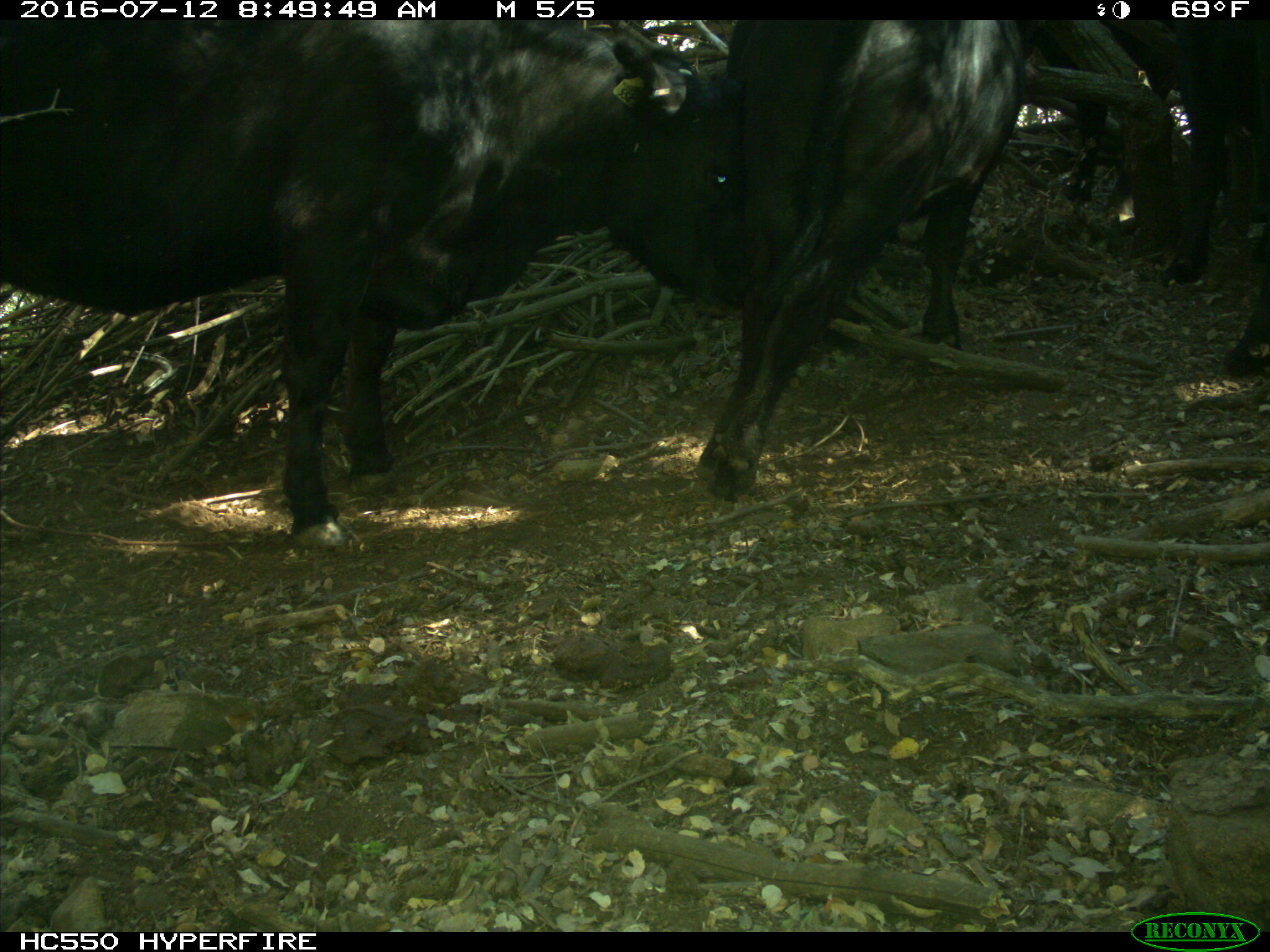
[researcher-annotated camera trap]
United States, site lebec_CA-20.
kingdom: Animalia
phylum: Chordata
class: Mammalia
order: Artiodactyla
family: Bovidae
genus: Bos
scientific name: Bos taurus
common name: domestic cow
Bos taurus (domestic cow).